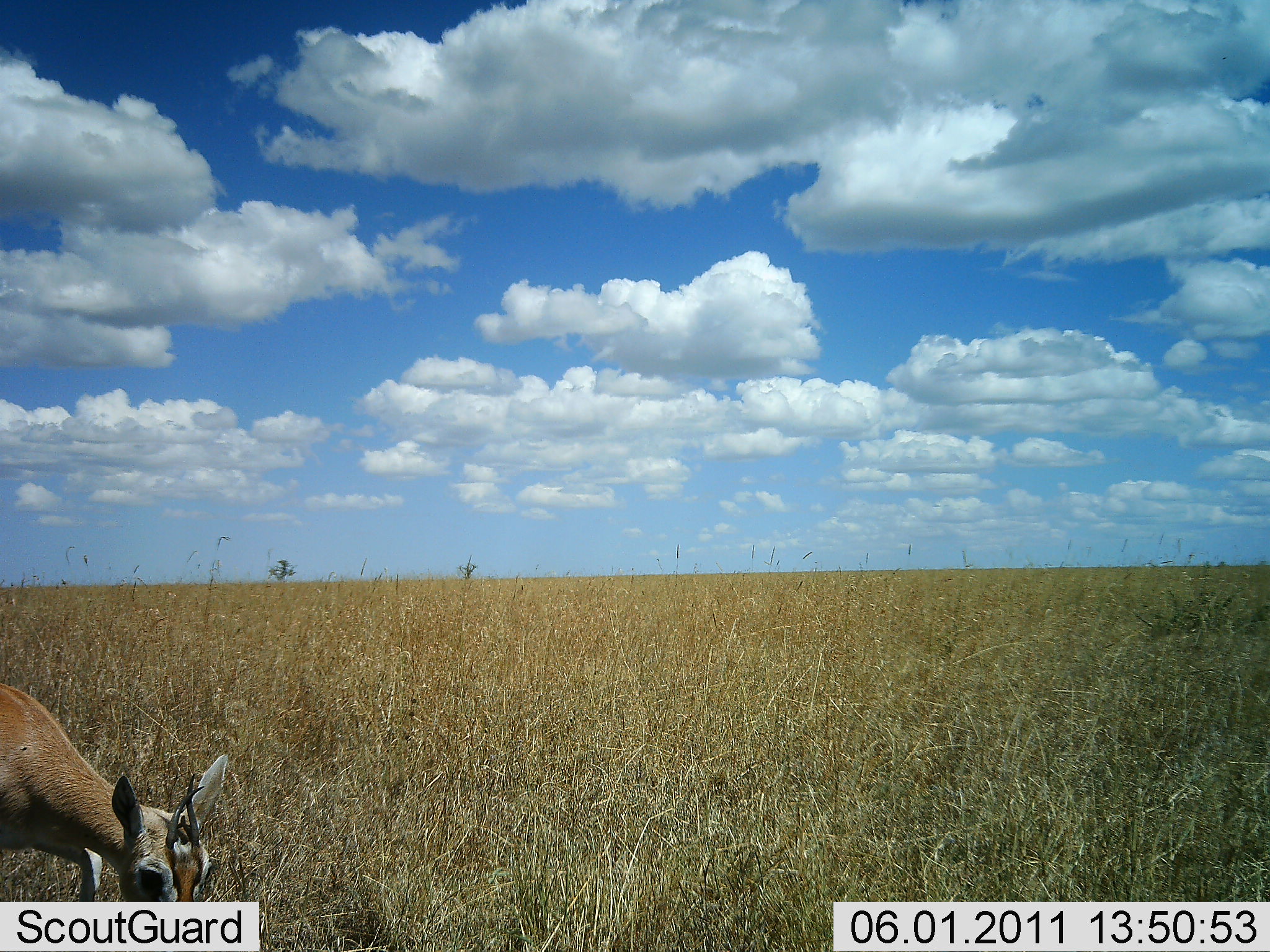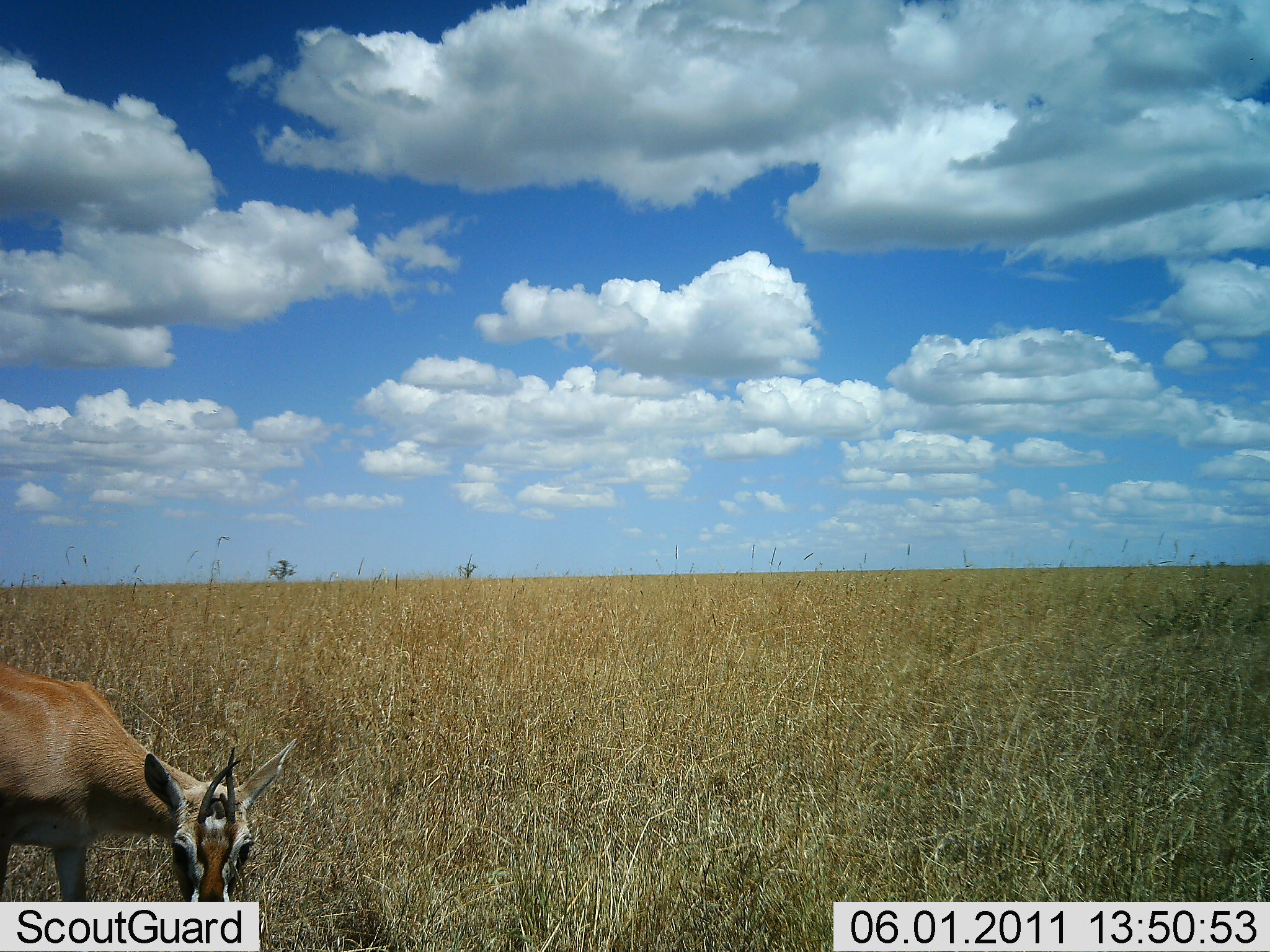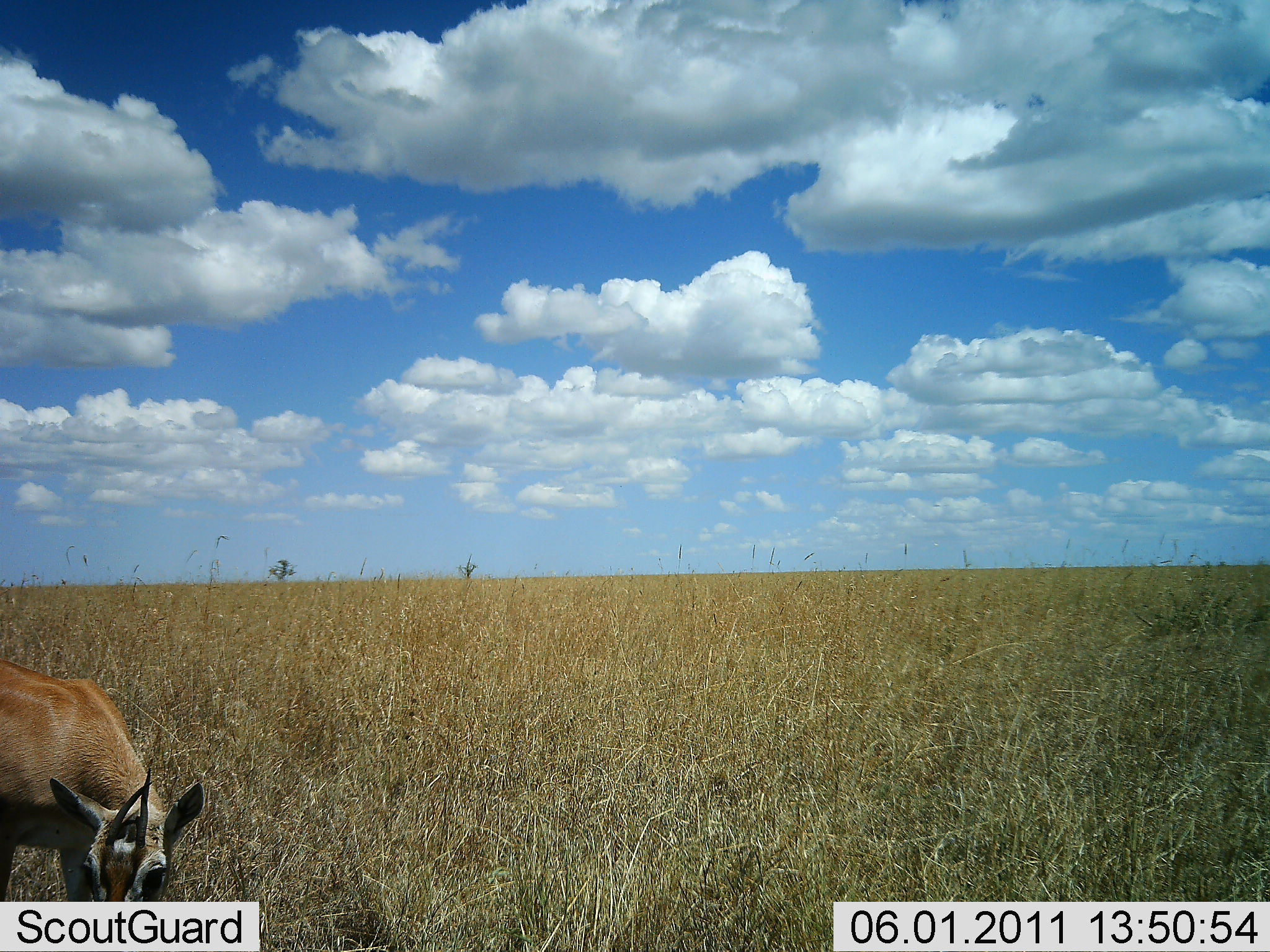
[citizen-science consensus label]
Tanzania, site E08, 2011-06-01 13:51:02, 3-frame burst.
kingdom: Animalia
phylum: Chordata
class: Mammalia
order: Artiodactyla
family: Bovidae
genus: Nanger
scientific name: Nanger granti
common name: grant's gazelle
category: gazellegrants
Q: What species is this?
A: Gazellegrants (grant's gazelle) (Nanger granti).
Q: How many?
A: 1.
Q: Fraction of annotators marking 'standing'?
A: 30%.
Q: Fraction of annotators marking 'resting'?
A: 0%.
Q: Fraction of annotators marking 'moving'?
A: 10%.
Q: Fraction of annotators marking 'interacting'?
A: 0%.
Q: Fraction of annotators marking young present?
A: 10%.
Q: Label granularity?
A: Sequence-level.